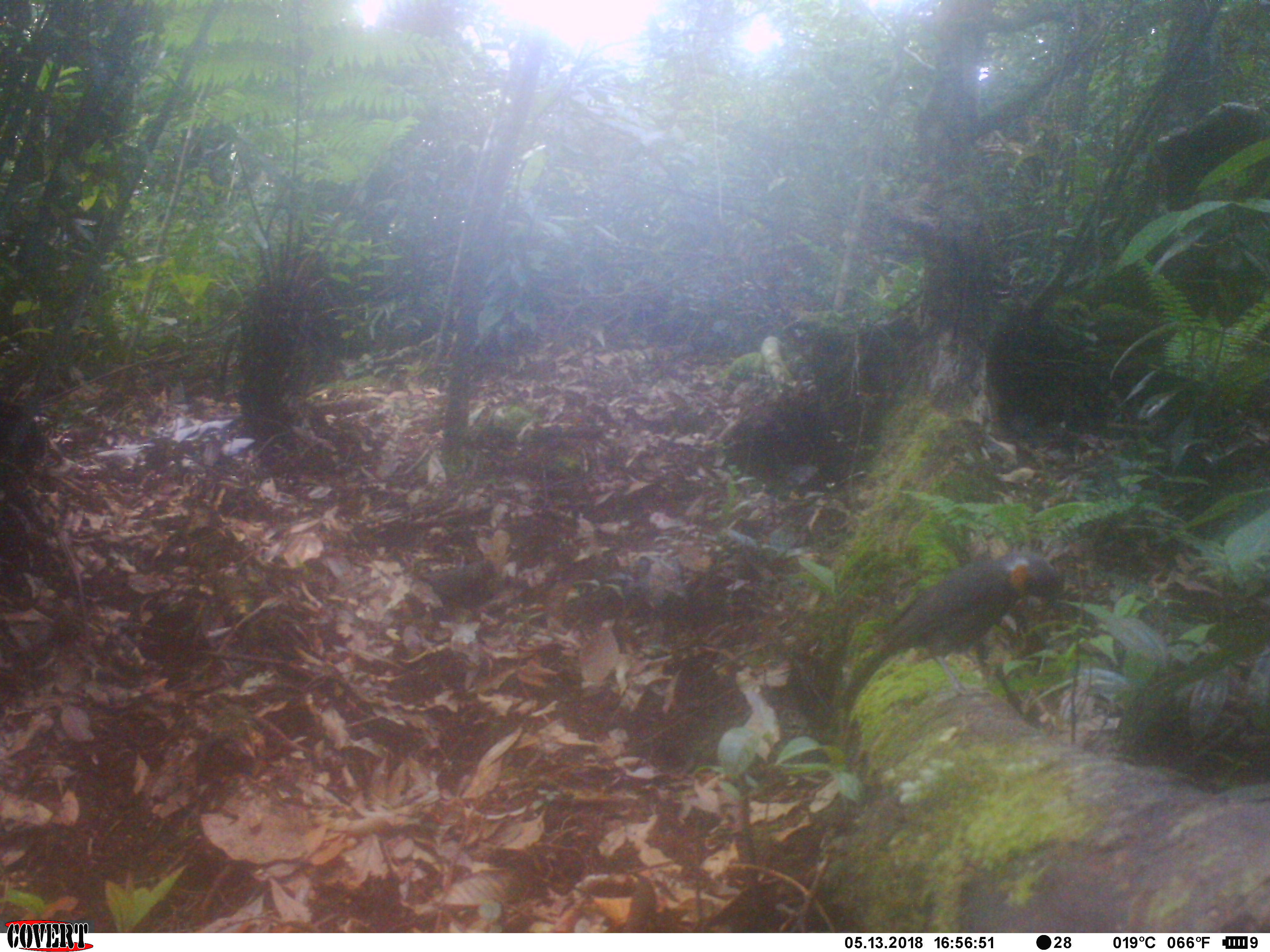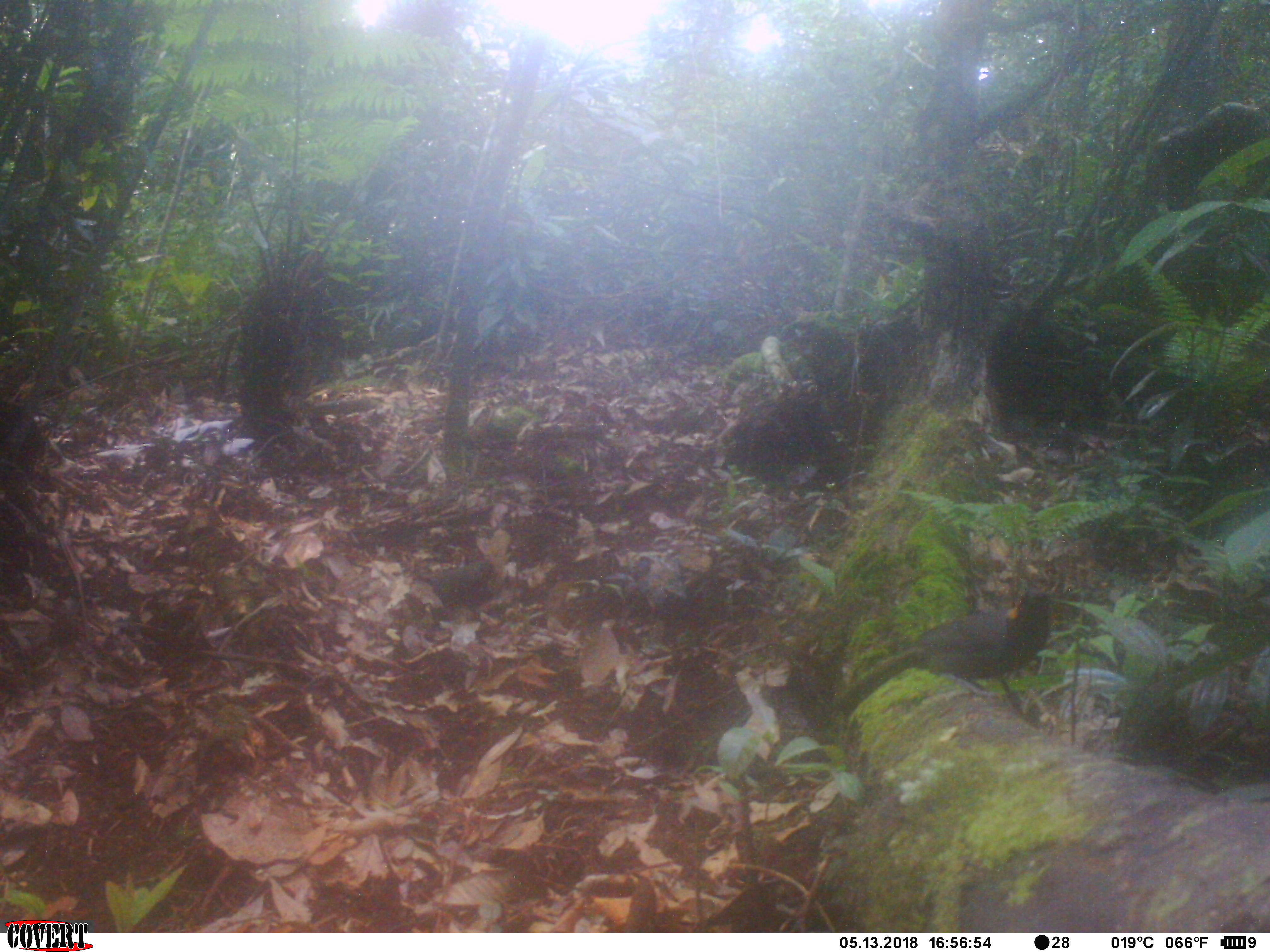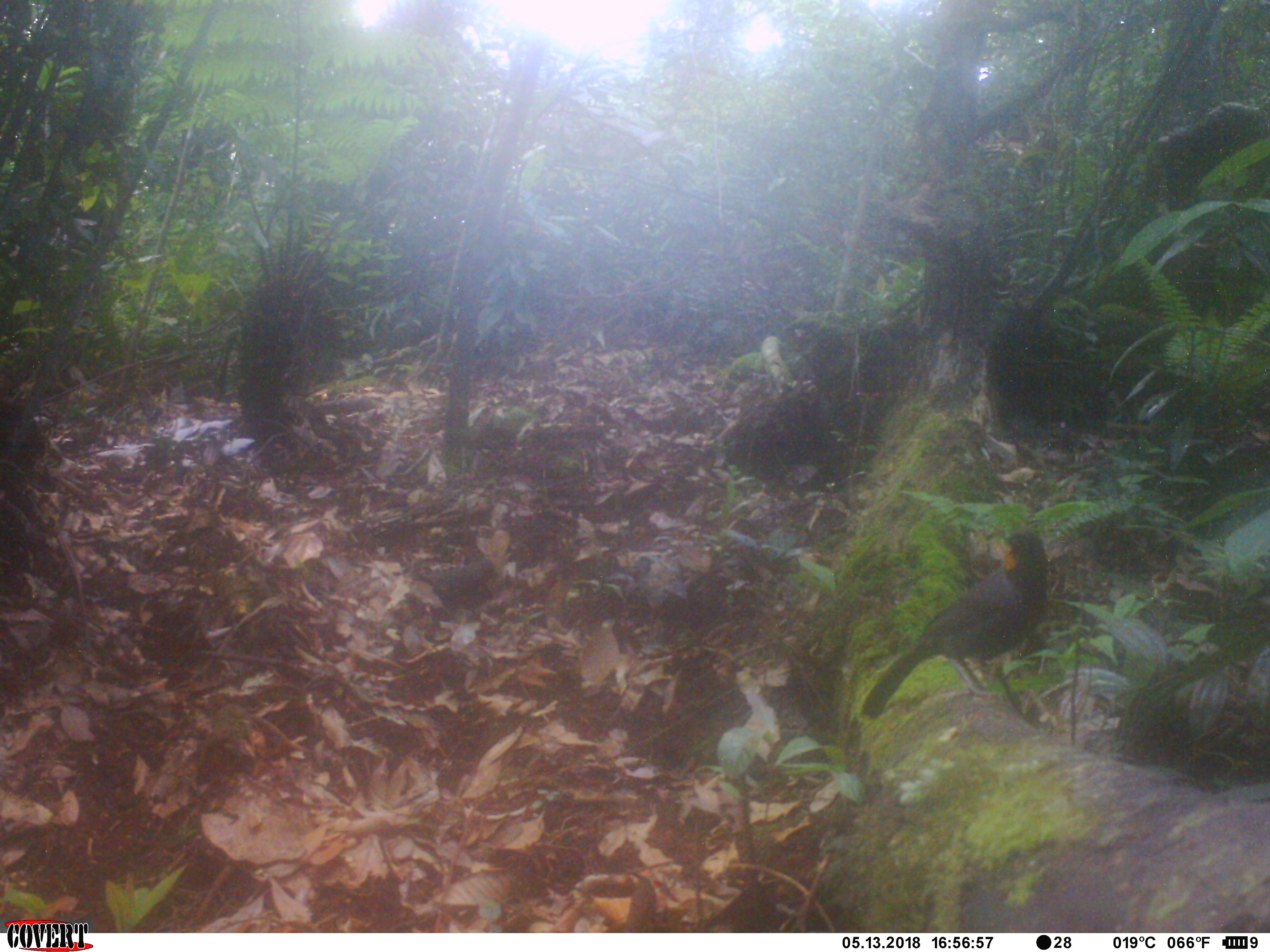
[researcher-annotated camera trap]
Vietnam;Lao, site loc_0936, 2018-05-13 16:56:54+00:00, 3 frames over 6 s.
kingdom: Animalia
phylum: Chordata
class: Aves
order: Passeriformes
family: Leiothrichidae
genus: Garrulax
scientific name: Garrulax castanotis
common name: rufous-cheeked laughingthrush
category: rufous cheeked laughingthrush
Rufous cheeked laughingthrush (rufous-cheeked laughingthrush) (Garrulax castanotis). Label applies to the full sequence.